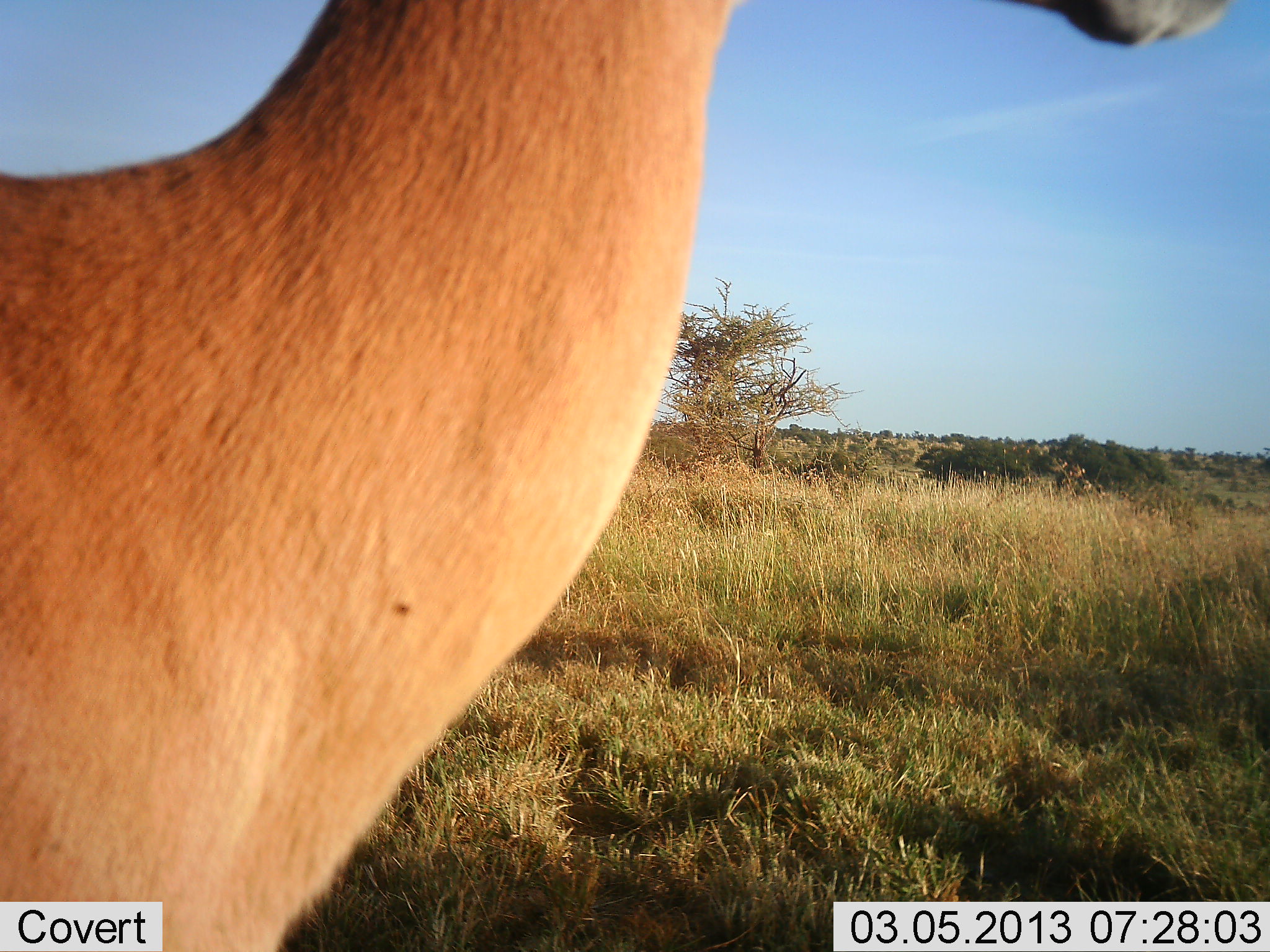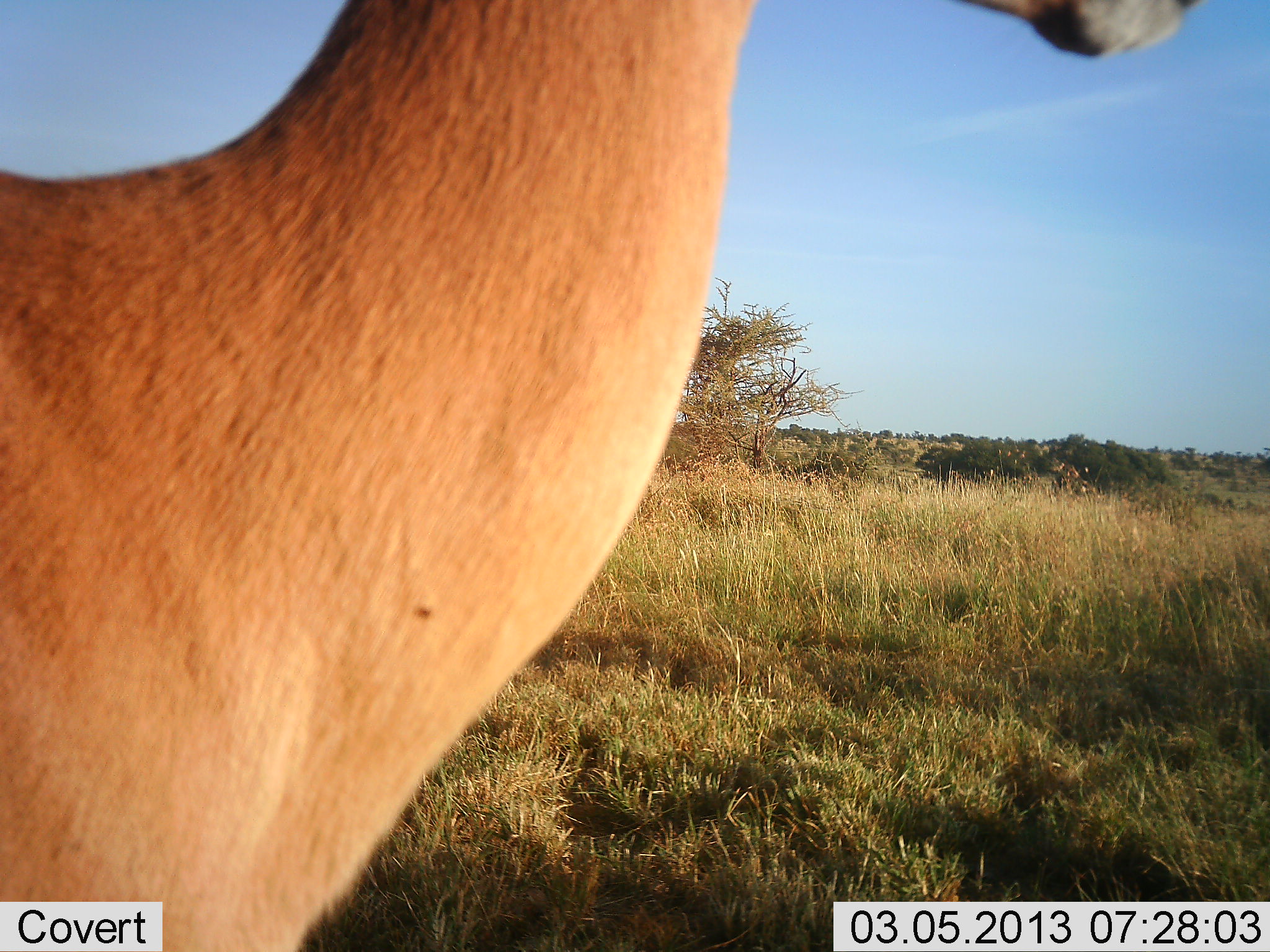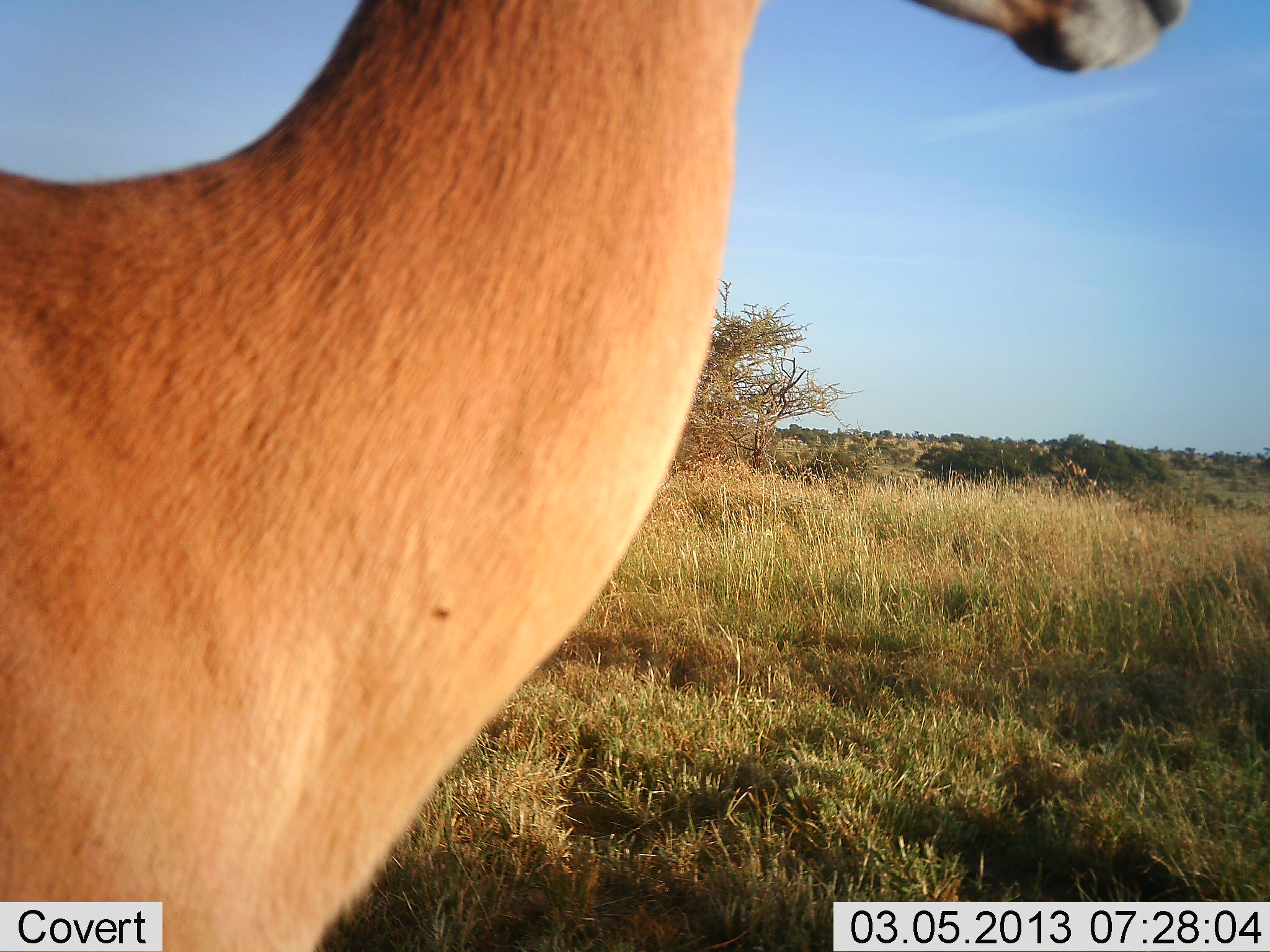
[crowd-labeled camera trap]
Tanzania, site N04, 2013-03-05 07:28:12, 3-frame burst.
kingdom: Animalia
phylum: Chordata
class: Mammalia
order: Artiodactyla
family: Bovidae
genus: Aepyceros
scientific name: Aepyceros melampus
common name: impala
Impala (Aepyceros melampus), count 1. Behavior (volunteer vote fractions): standing 90%, resting 0%, moving 5%, interacting 0%. Young present (vote fraction): 0%. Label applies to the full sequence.